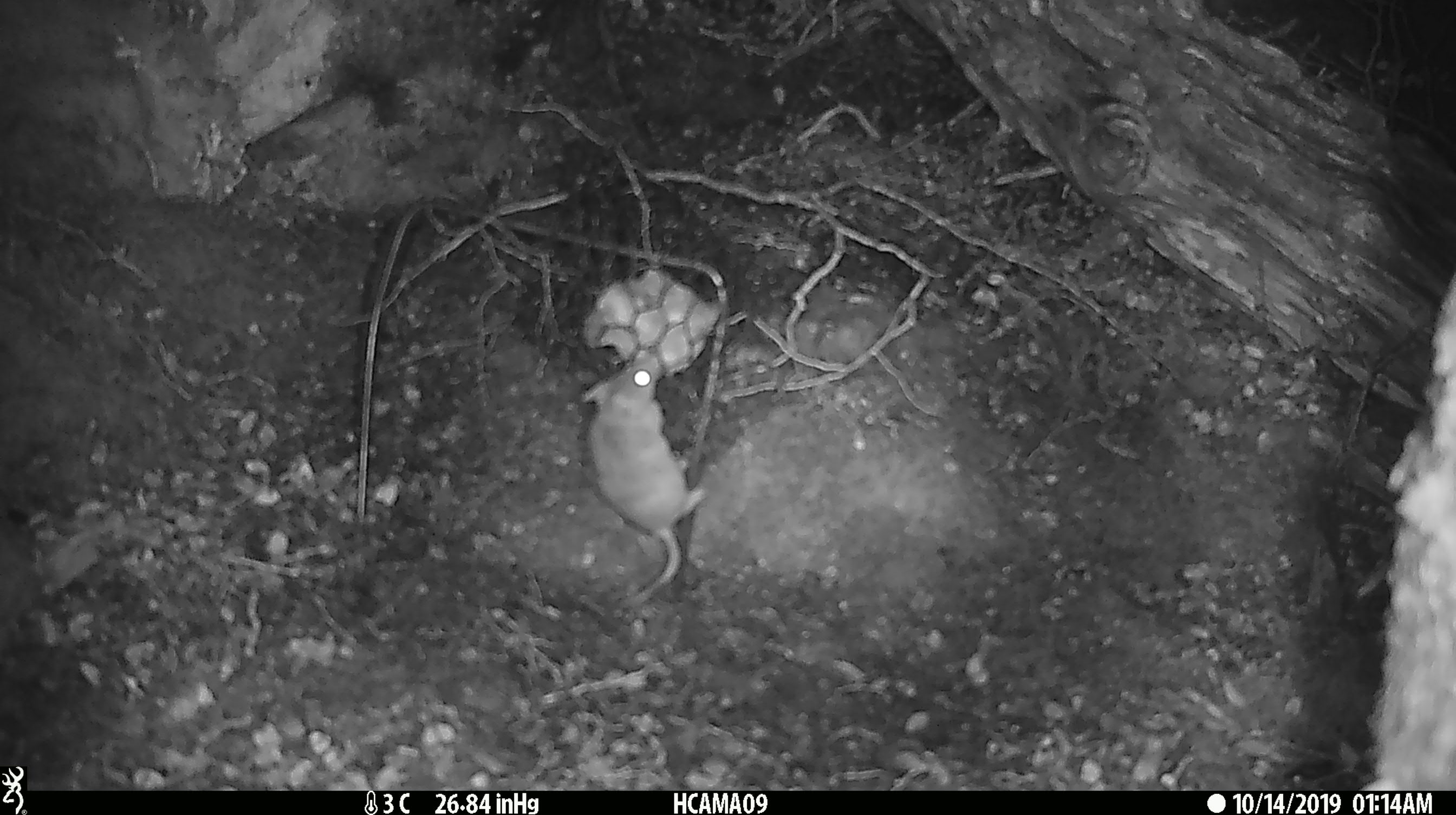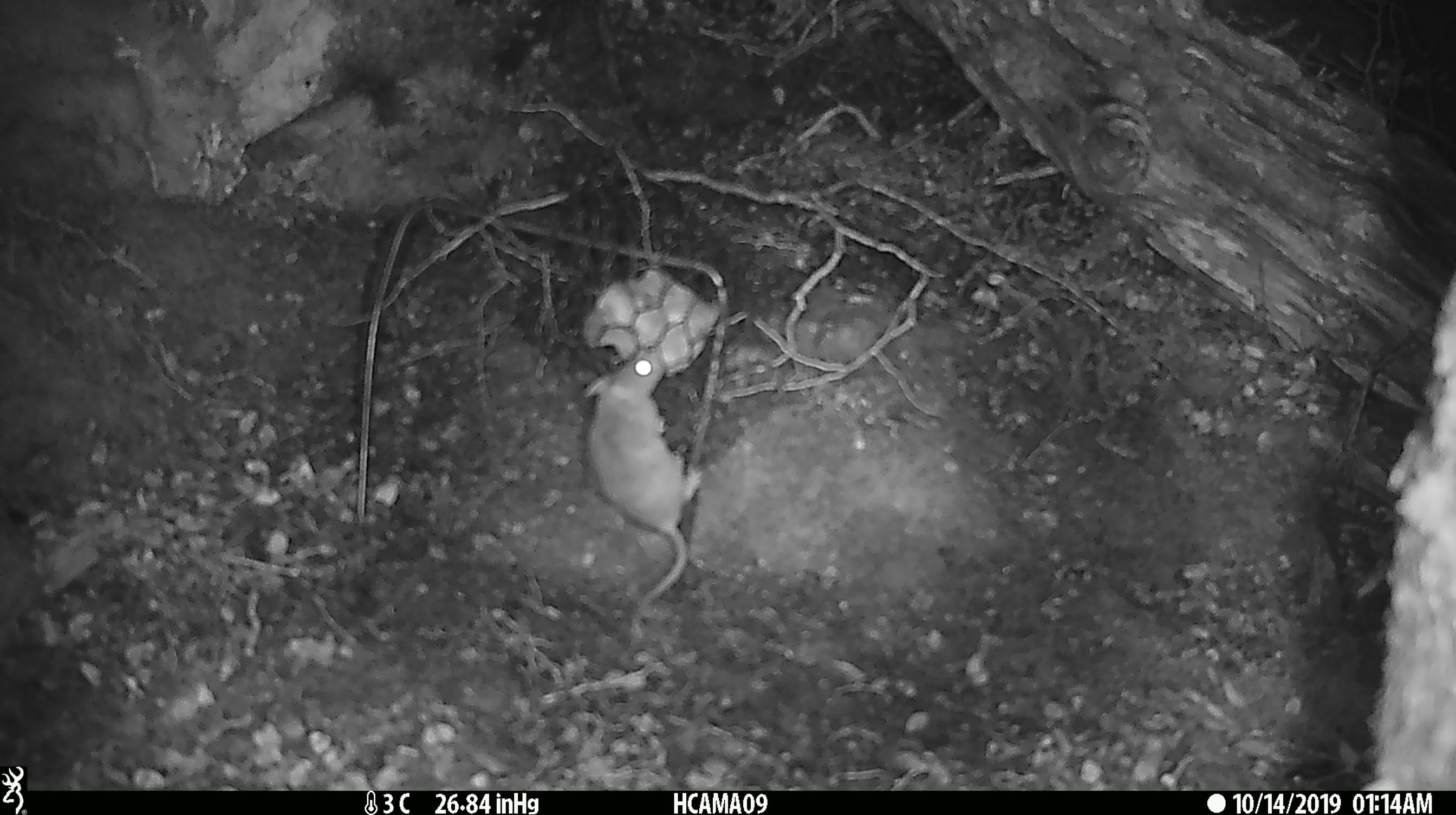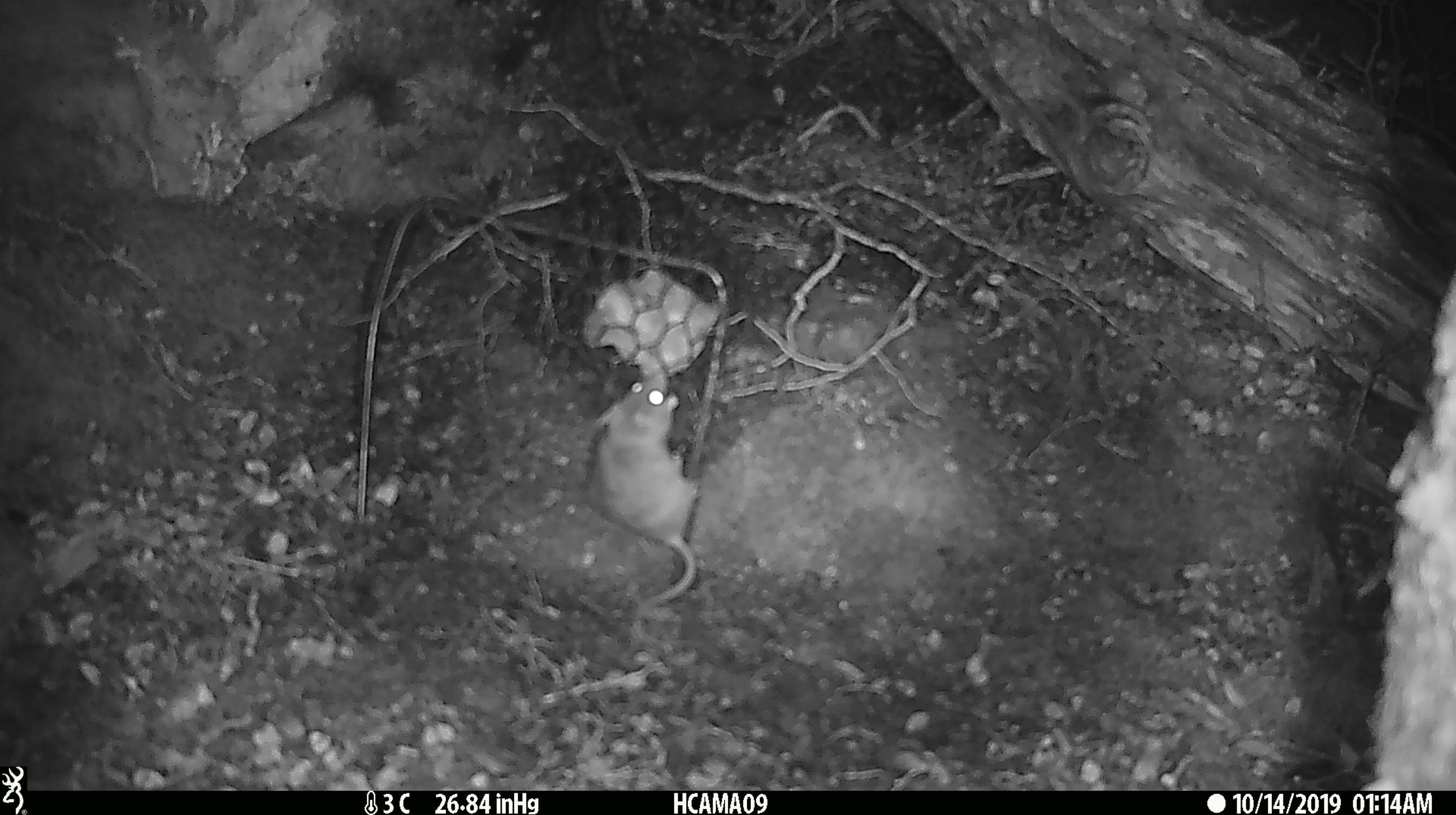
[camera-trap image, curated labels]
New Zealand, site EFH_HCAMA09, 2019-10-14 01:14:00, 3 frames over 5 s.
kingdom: Animalia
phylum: Chordata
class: Mammalia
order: Rodentia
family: Muridae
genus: Mus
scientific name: Mus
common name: mouse